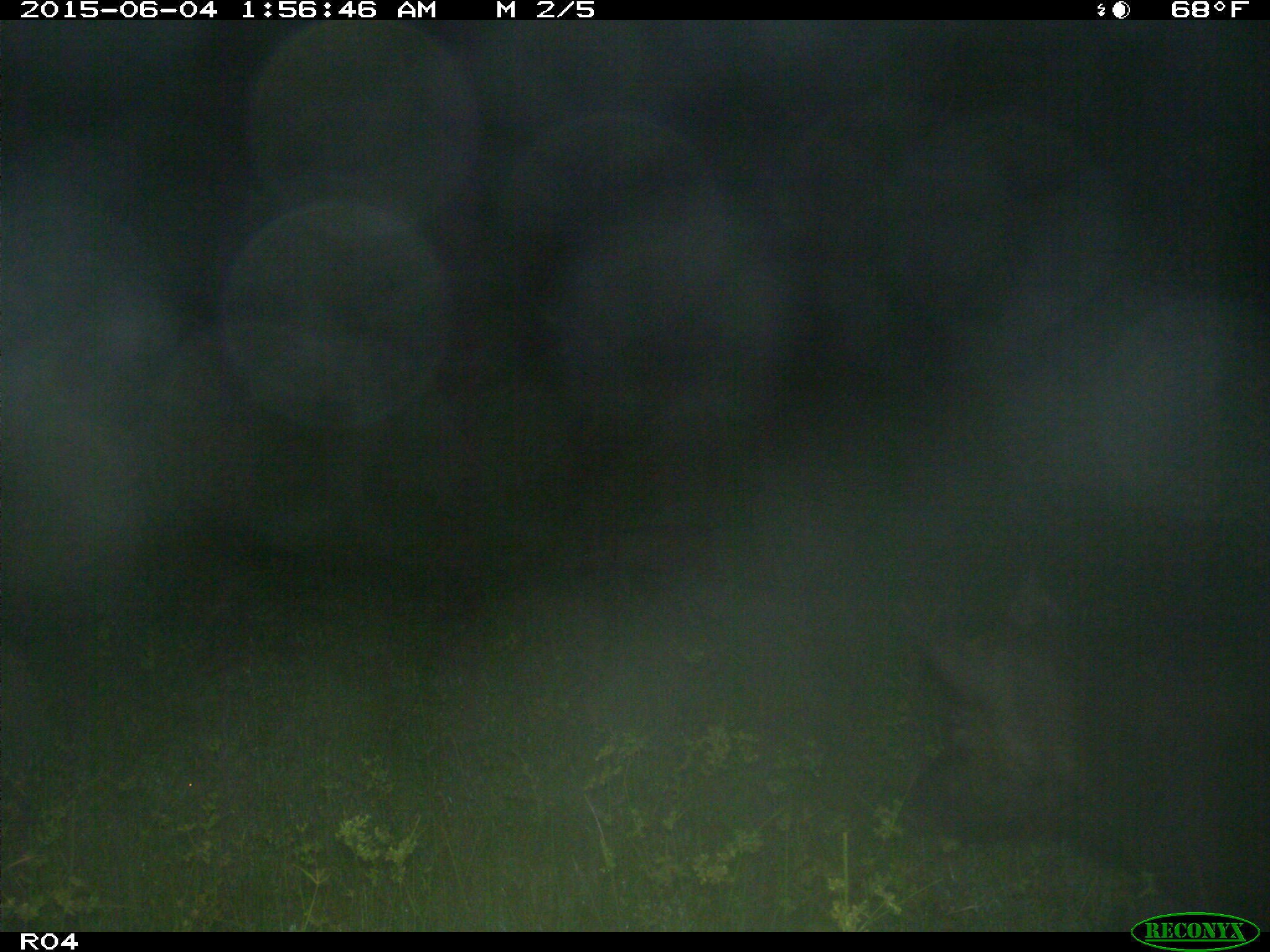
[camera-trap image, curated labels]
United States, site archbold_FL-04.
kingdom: Animalia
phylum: Chordata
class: Mammalia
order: Artiodactyla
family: Suidae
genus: Sus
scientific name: Sus scrofa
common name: wild boar